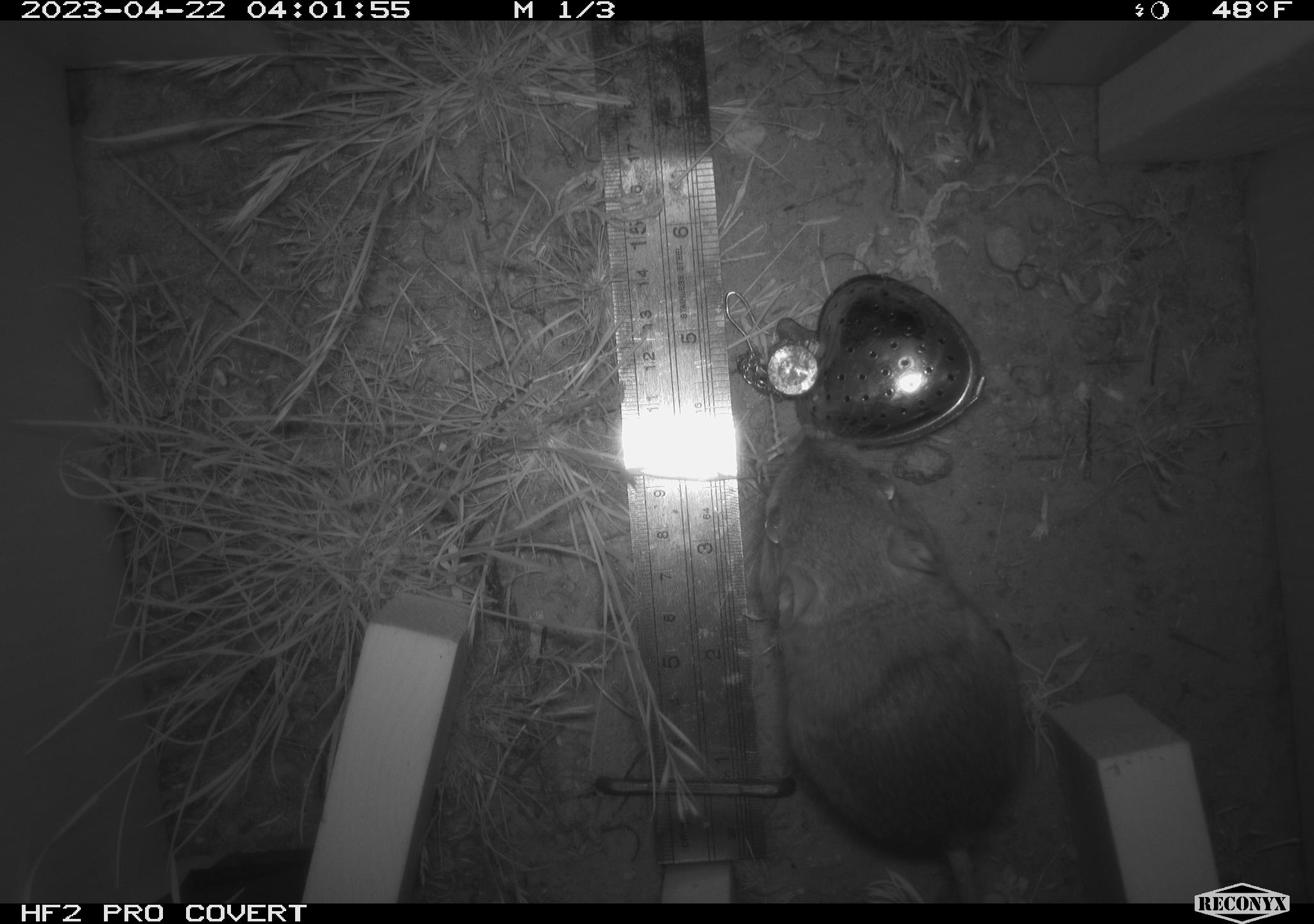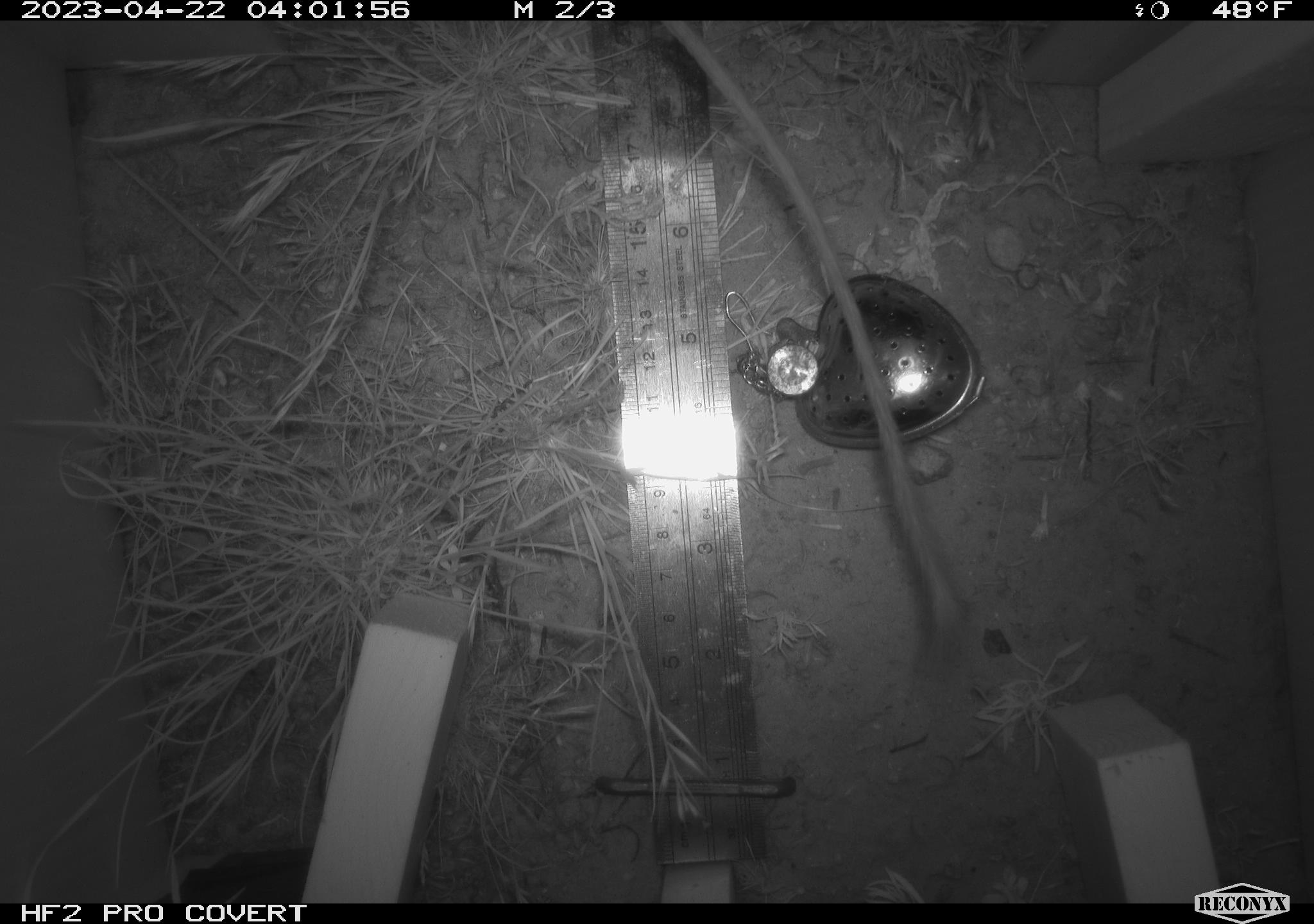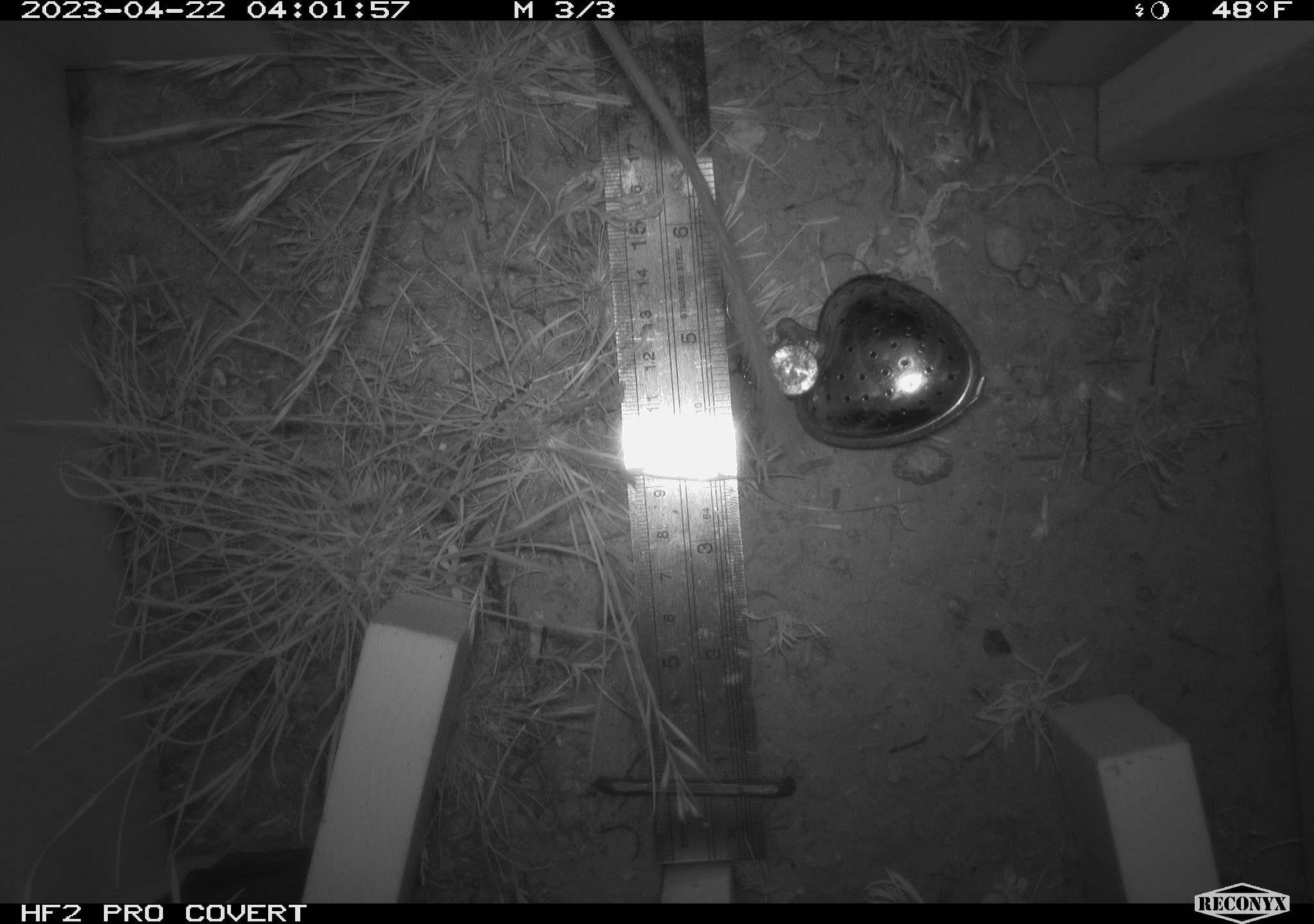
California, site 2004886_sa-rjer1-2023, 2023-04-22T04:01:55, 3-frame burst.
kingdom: Animalia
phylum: Chordata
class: Mammalia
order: Rodentia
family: Heteromyidae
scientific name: Heteromyidae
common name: kangaroo rats and pocket mice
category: heteromyidae family